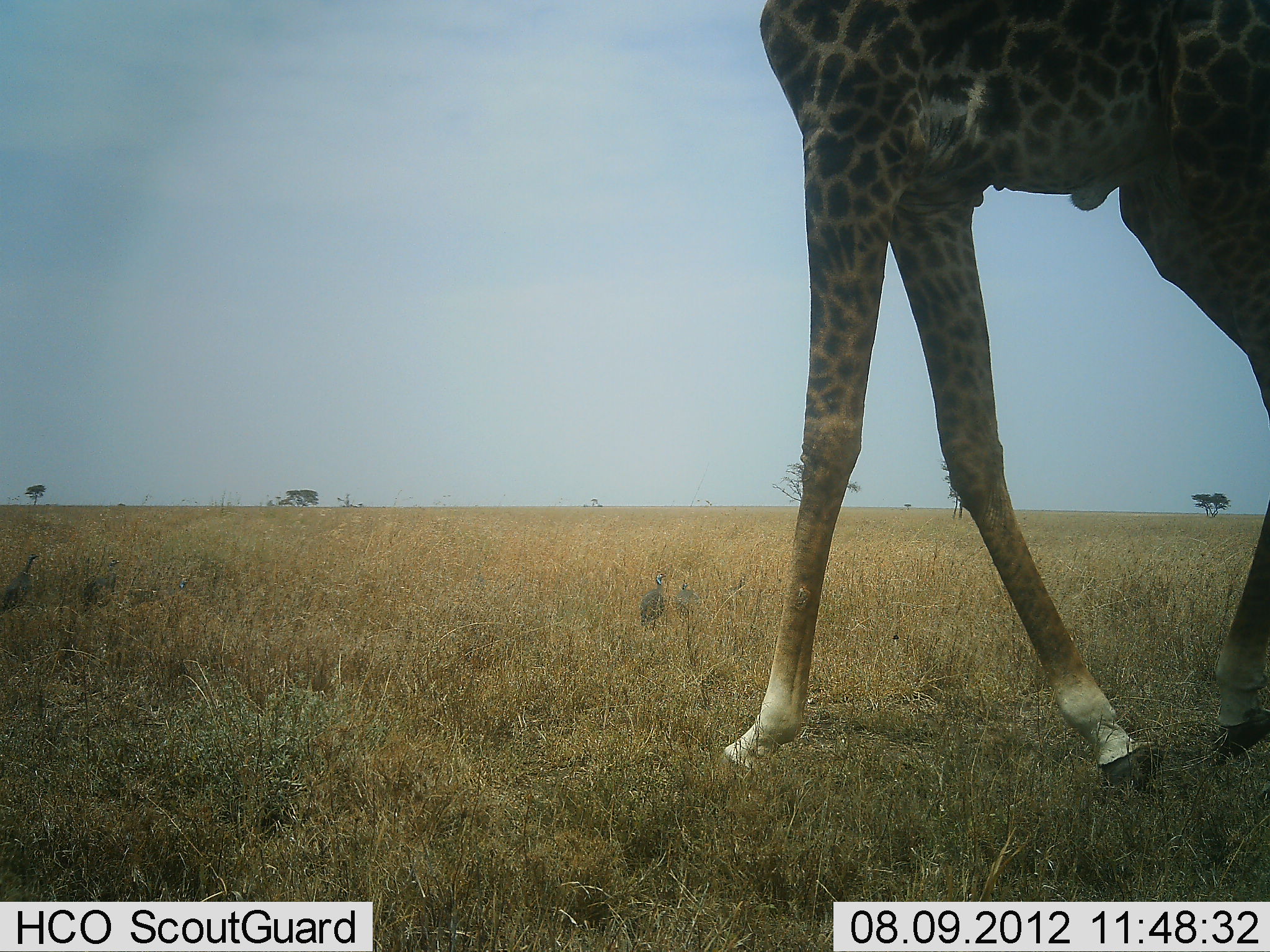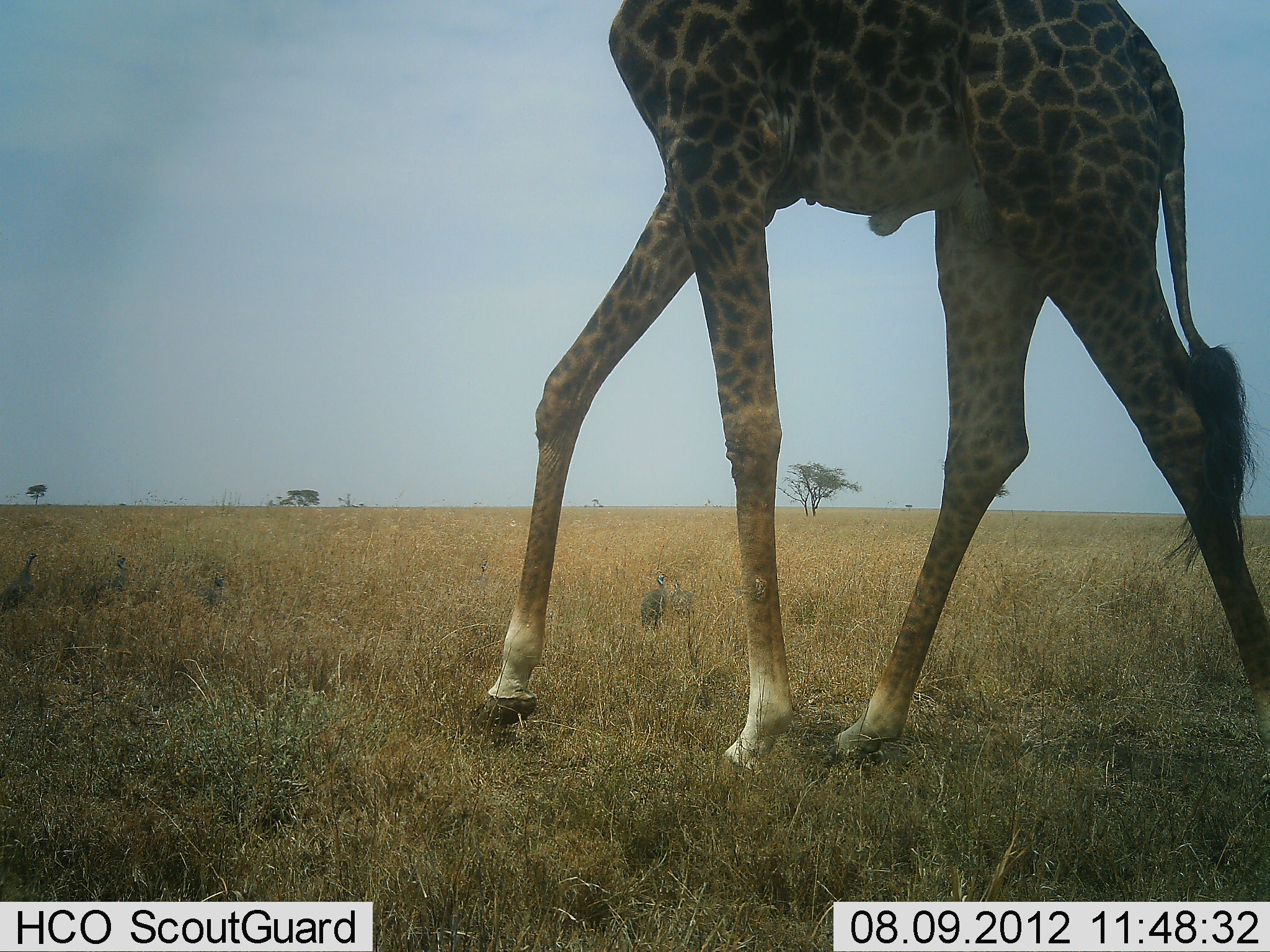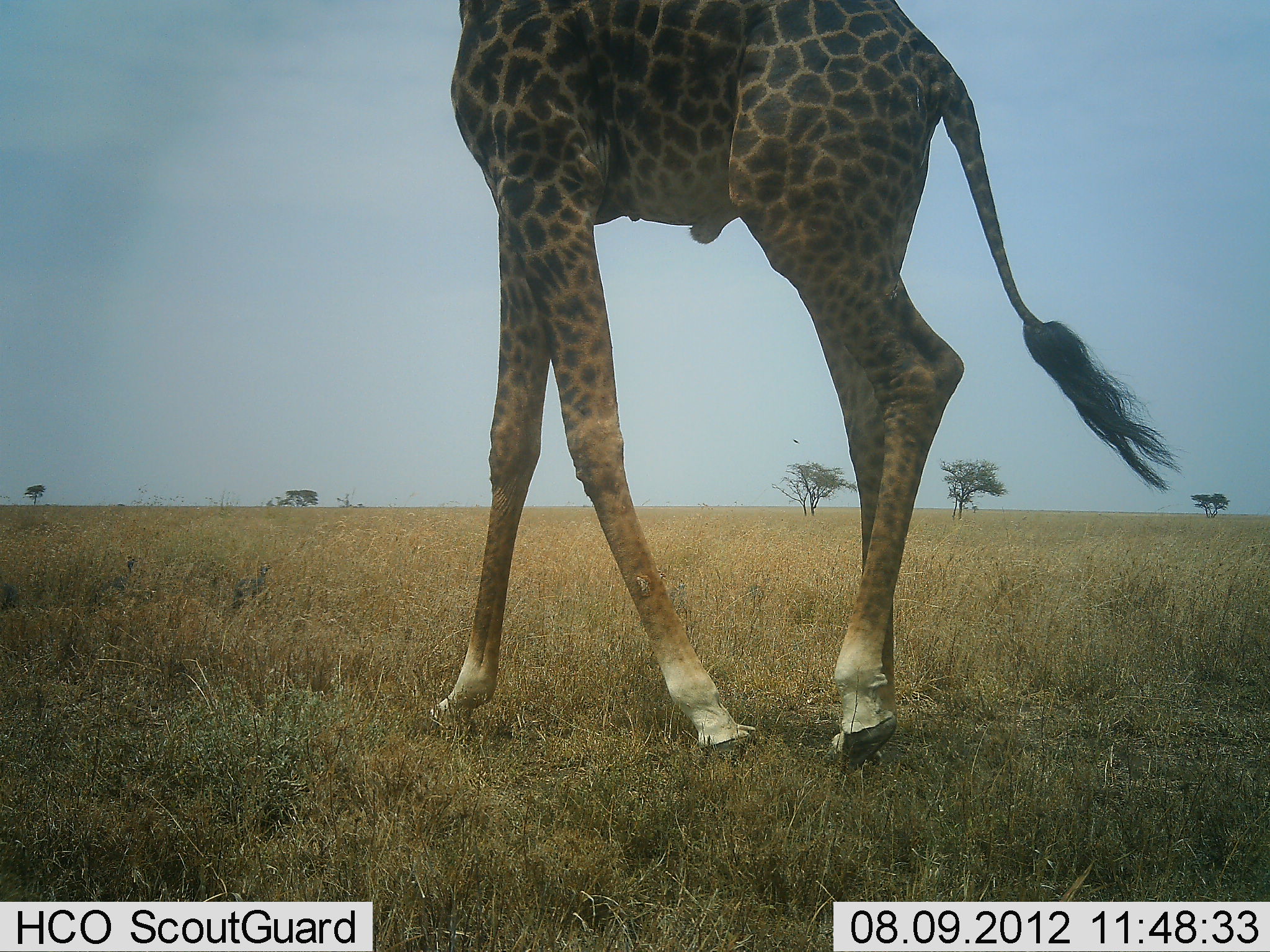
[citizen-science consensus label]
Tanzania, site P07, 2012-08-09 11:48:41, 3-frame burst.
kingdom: Animalia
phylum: Chordata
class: Mammalia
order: Artiodactyla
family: Giraffidae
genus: Giraffa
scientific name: Giraffa camelopardalis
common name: giraffe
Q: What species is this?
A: Giraffe (Giraffa camelopardalis).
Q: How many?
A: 1.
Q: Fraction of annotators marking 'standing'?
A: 0%.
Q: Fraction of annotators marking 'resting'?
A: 0%.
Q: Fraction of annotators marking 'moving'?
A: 100%.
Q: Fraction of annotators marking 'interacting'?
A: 0%.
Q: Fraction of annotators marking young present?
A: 0%.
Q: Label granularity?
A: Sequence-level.